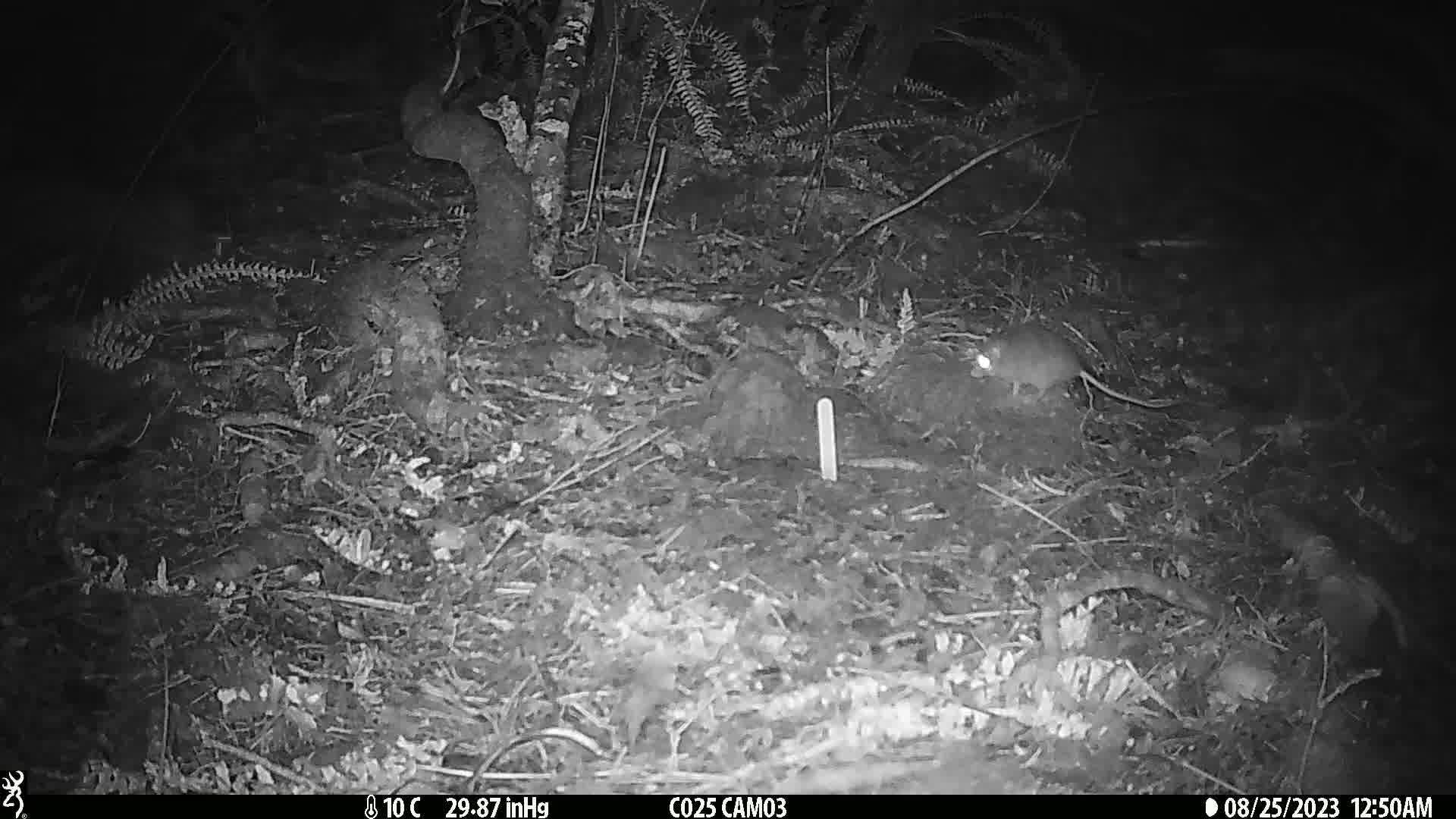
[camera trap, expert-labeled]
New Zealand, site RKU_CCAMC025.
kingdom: Animalia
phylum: Chordata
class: Mammalia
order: Rodentia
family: Muridae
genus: Rattus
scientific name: Rattus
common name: rat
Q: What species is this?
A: Rat (Rattus).